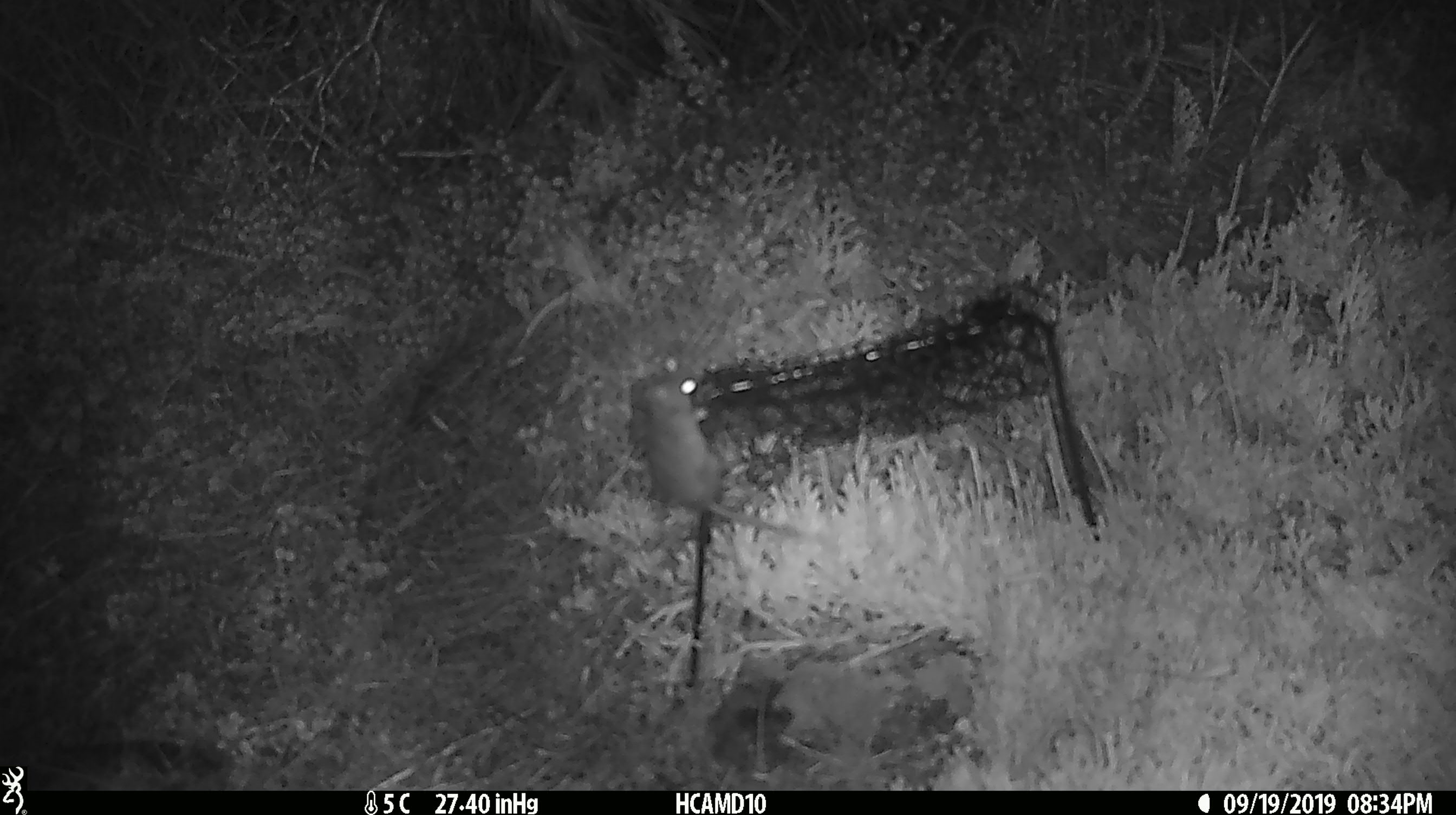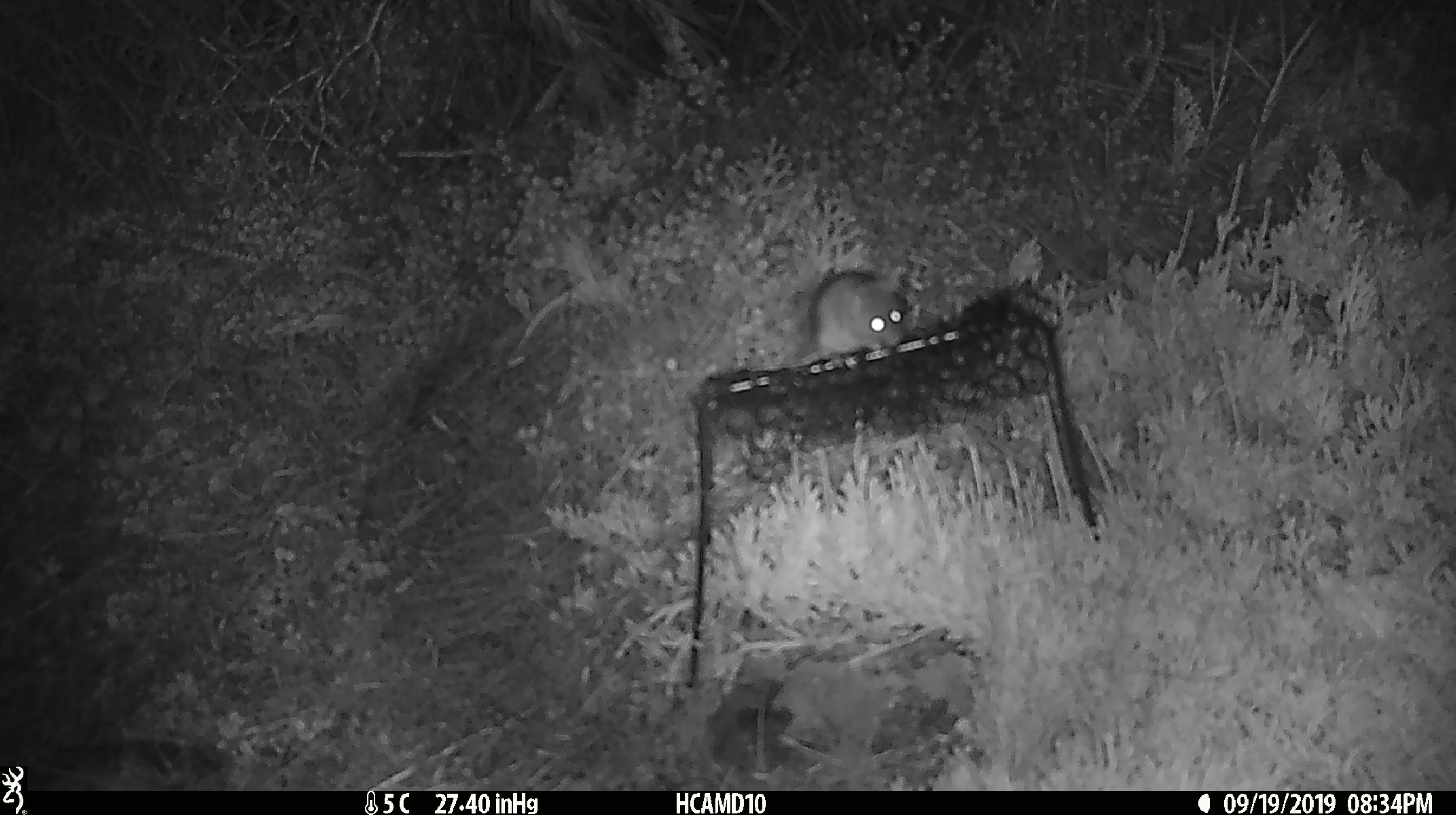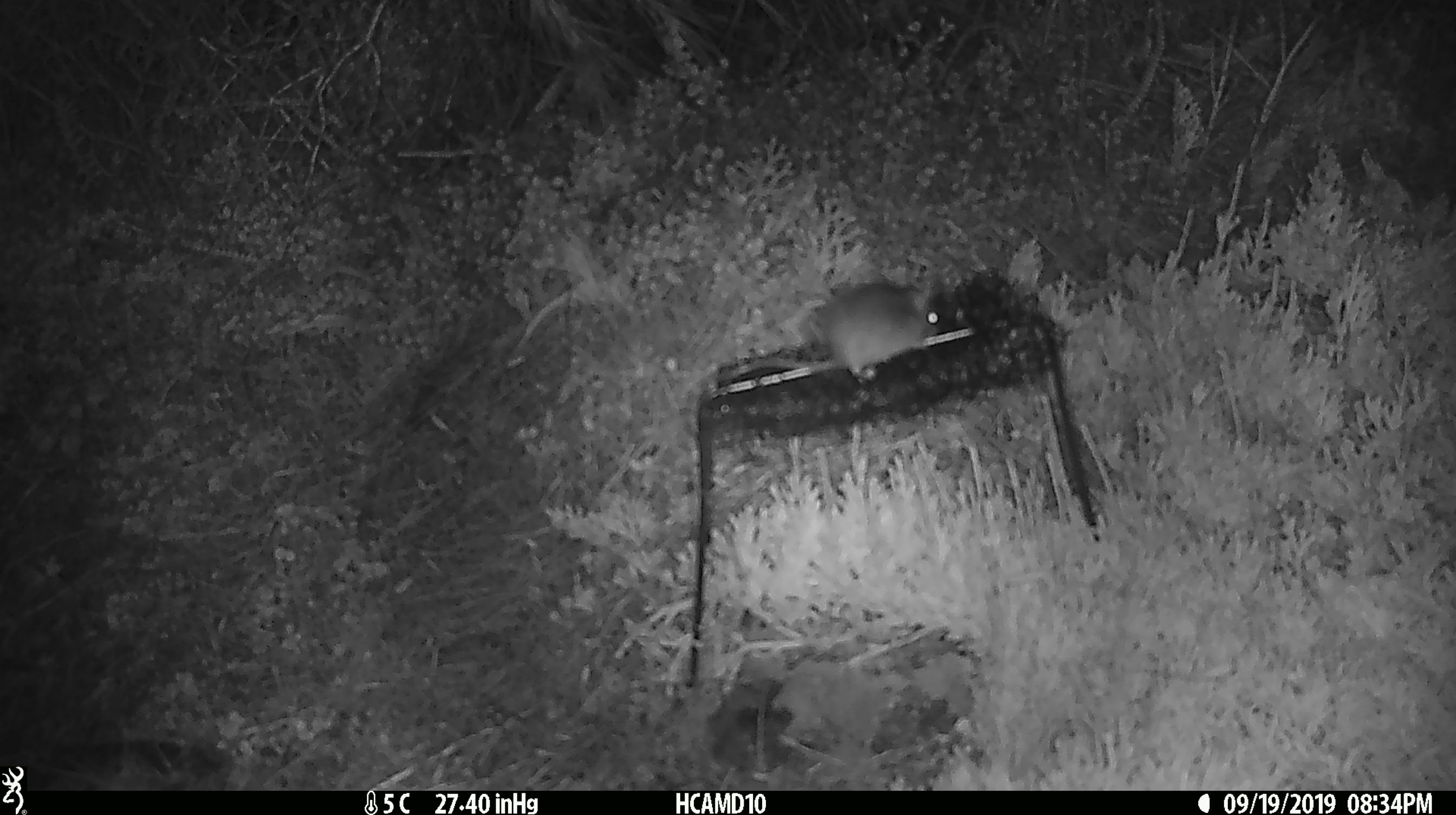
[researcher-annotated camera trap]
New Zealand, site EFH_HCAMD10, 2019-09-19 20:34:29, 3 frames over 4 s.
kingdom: Animalia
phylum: Chordata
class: Mammalia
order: Rodentia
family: Muridae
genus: Mus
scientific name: Mus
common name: mouse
Mouse (Mus).